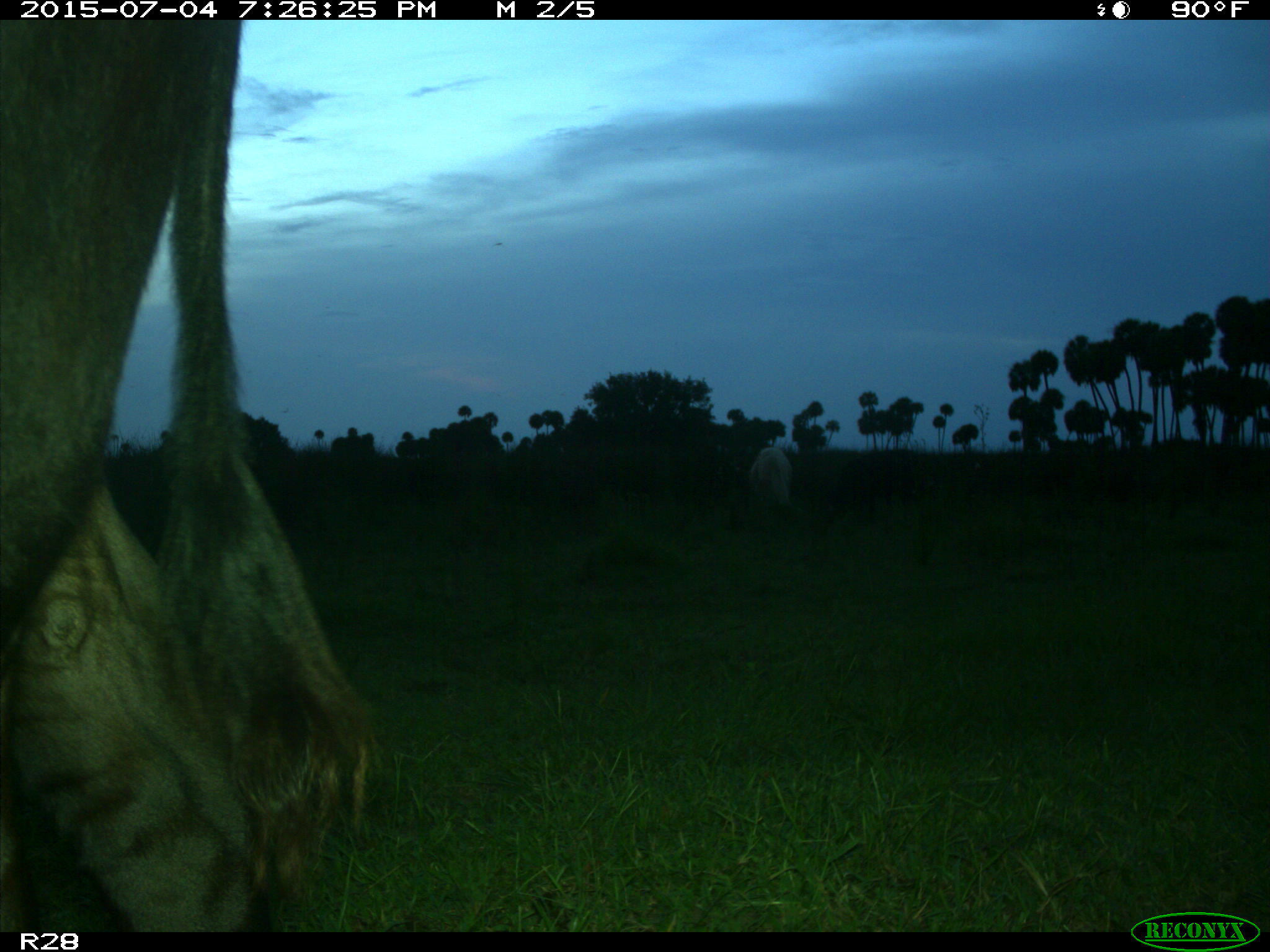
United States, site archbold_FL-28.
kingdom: Animalia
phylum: Chordata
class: Mammalia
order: Artiodactyla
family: Bovidae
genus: Bos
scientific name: Bos taurus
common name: domestic cow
Bos taurus (domestic cow).